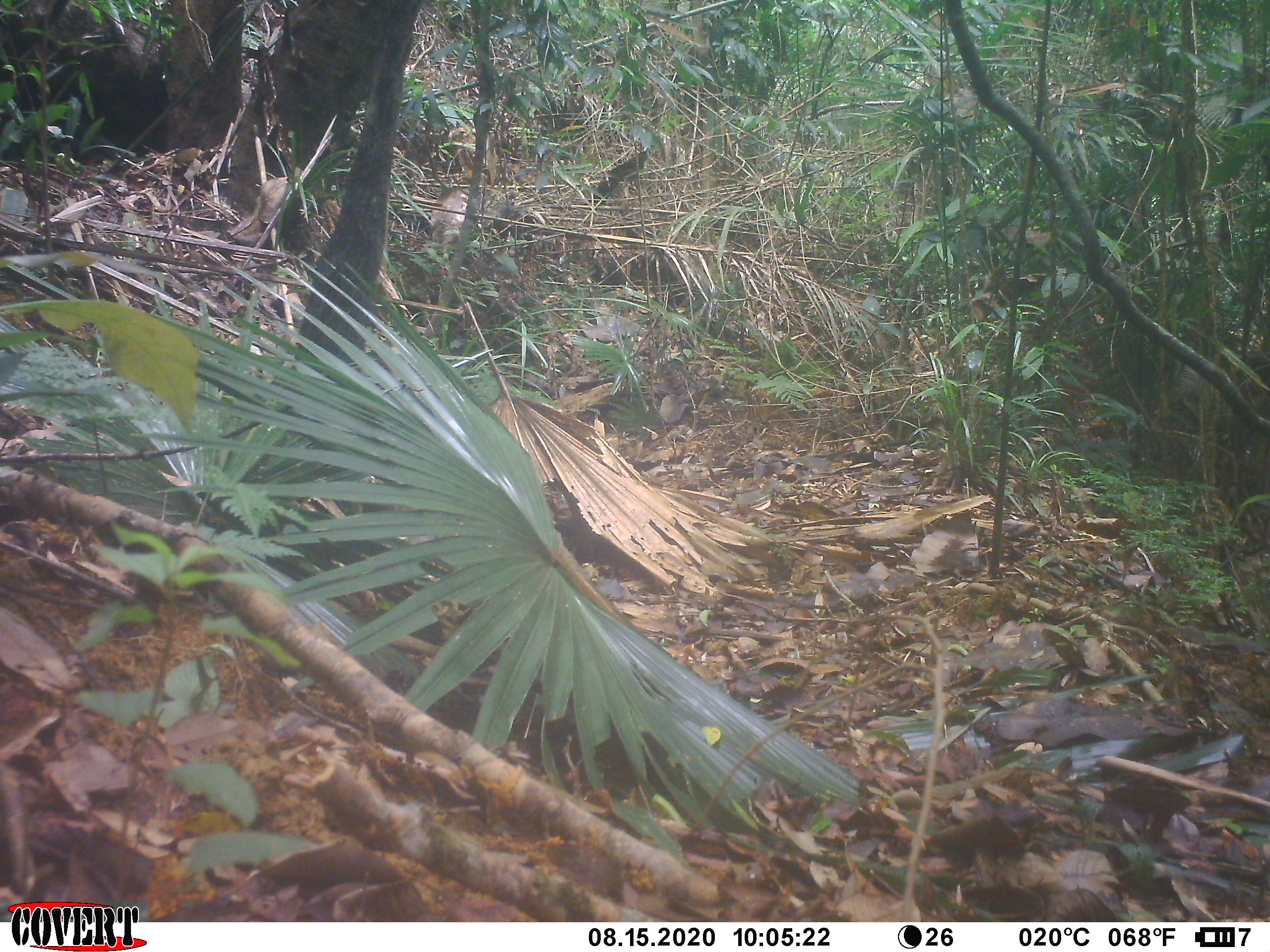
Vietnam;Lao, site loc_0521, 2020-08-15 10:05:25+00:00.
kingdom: Animalia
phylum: Chordata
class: Aves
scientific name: Aves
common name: bird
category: unidentified bird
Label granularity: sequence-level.